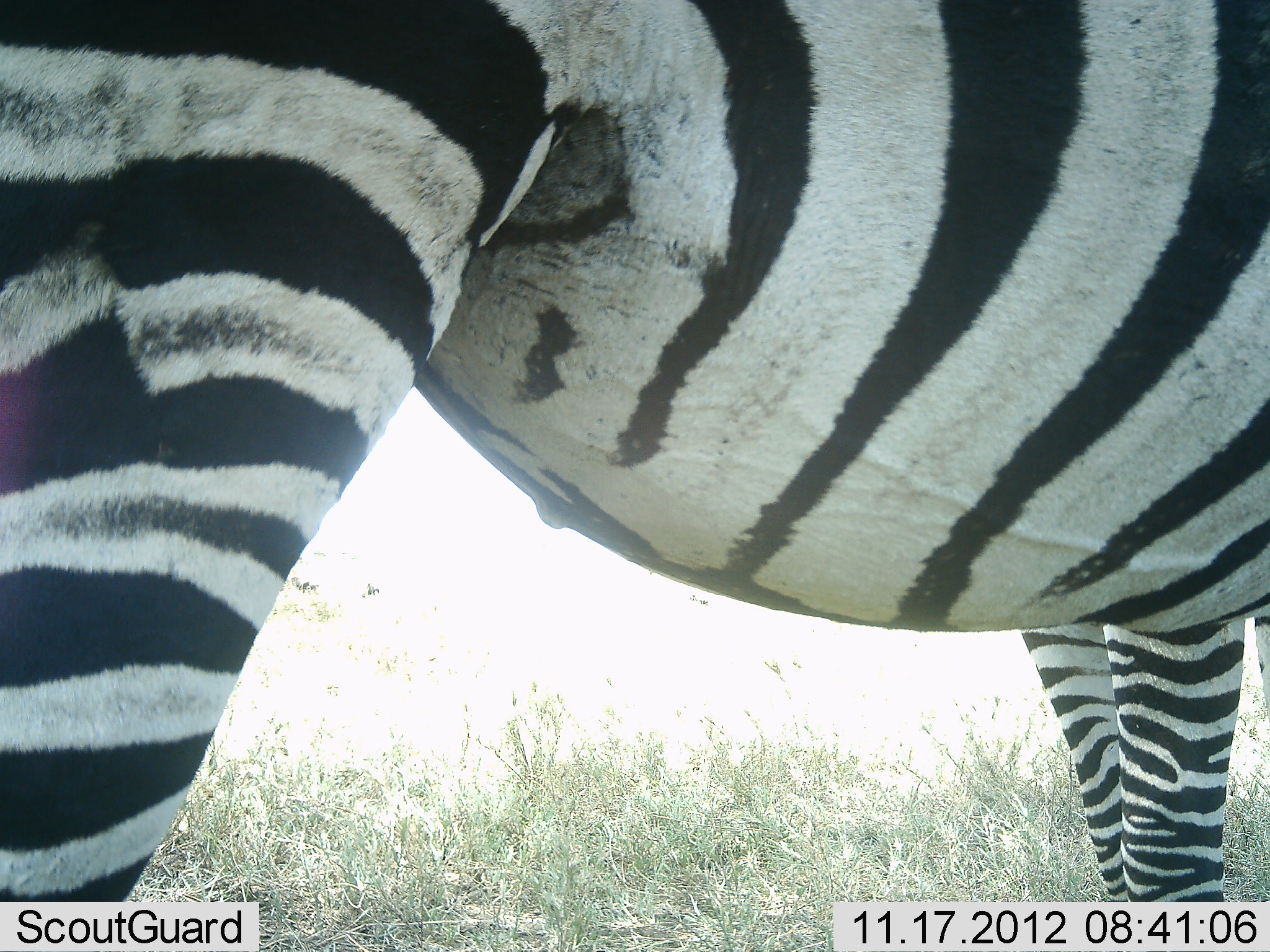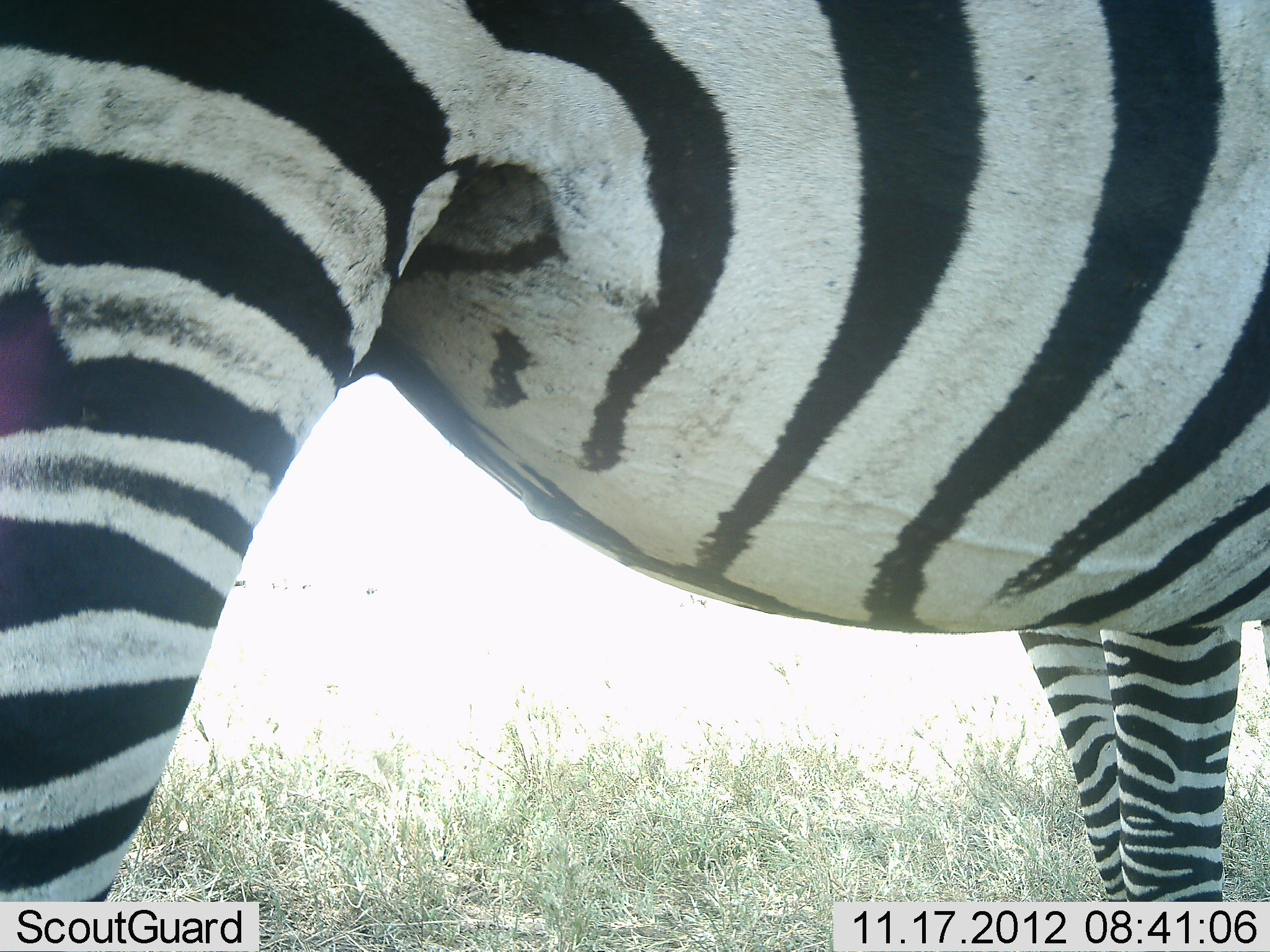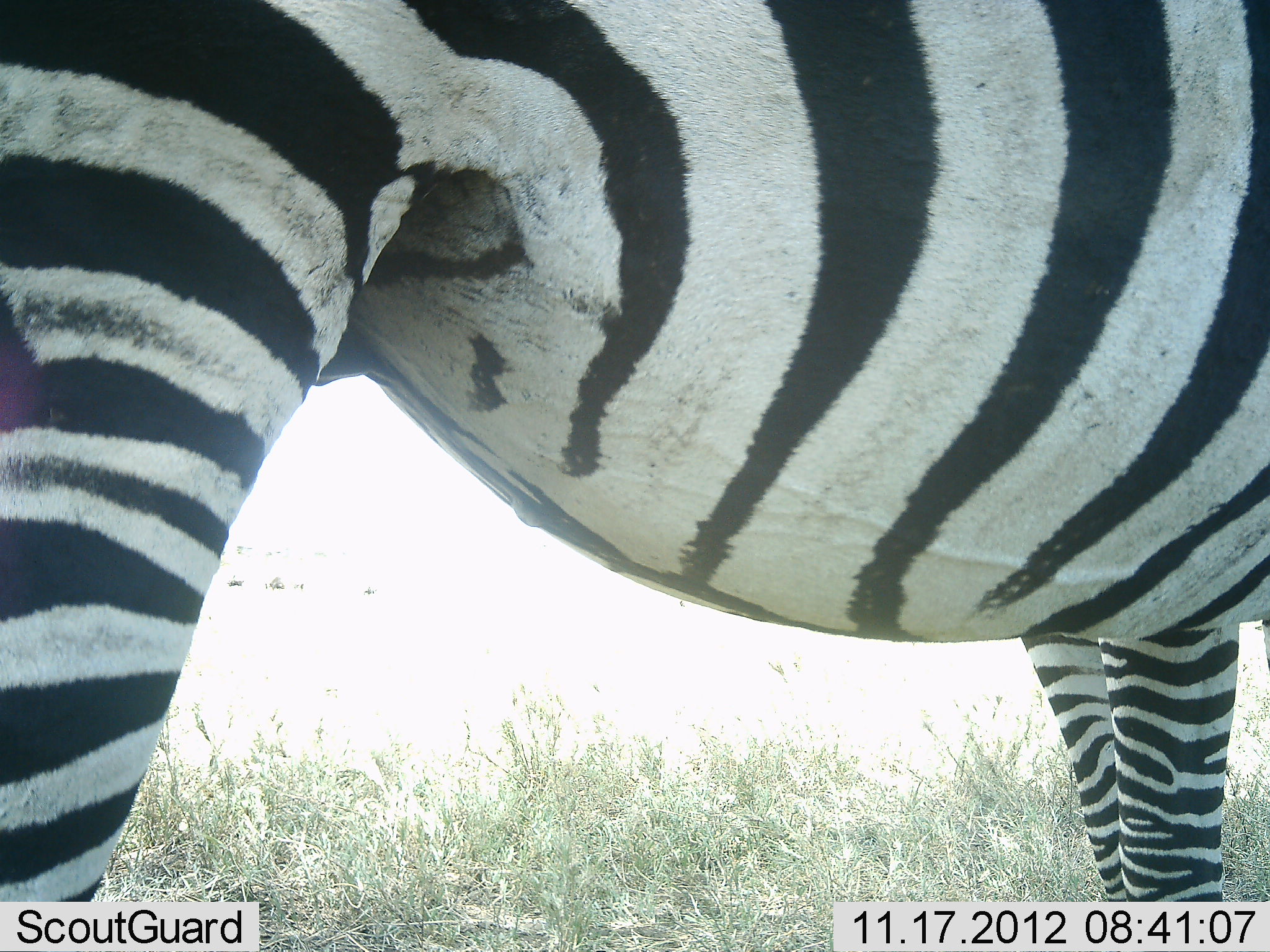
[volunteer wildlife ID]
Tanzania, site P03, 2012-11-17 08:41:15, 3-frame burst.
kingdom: Animalia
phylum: Chordata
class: Mammalia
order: Perissodactyla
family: Equidae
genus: Equus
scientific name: Equus quagga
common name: plains zebra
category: zebra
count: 2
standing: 100%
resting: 0%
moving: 0%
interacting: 0%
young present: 0%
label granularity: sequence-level